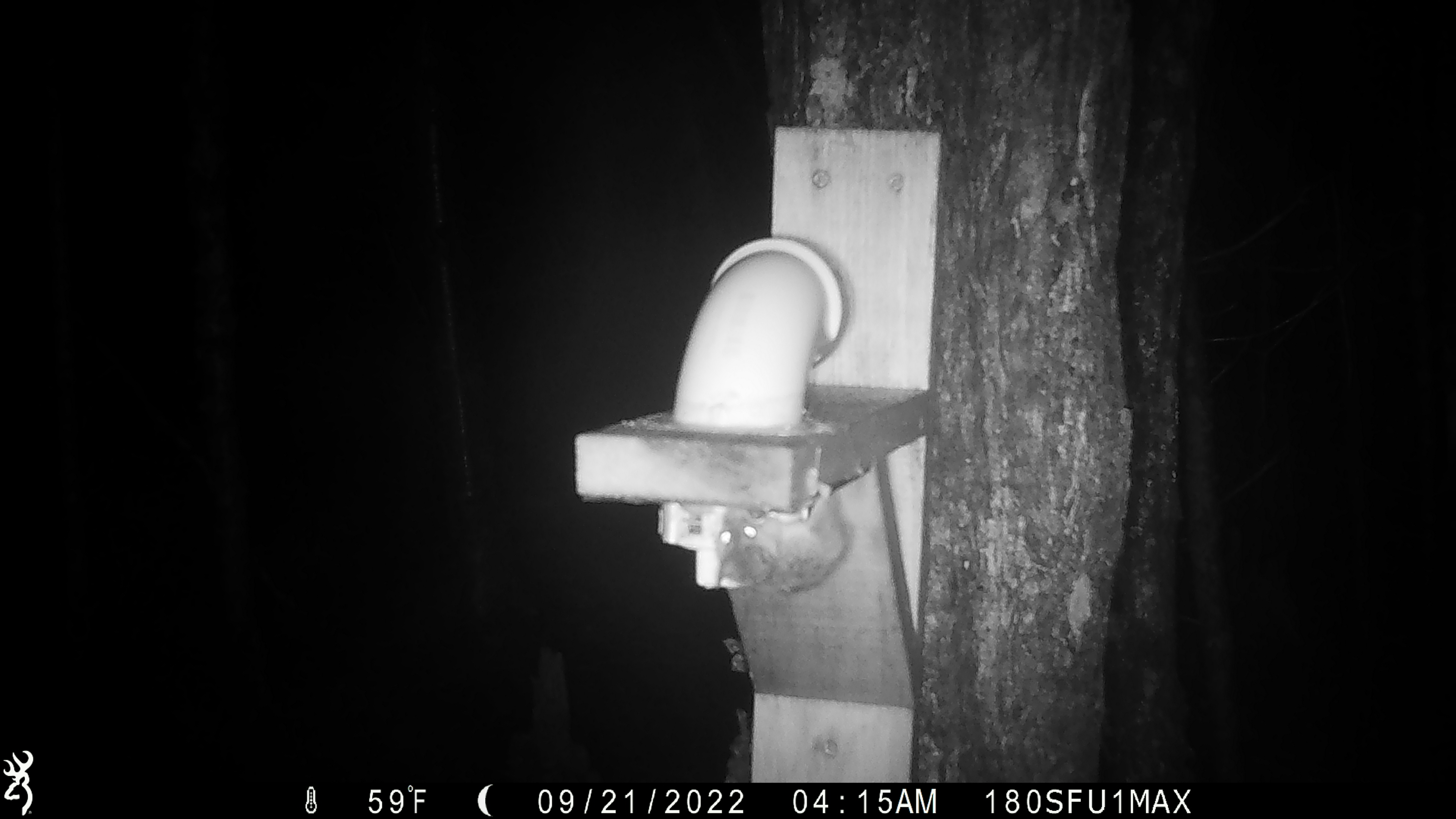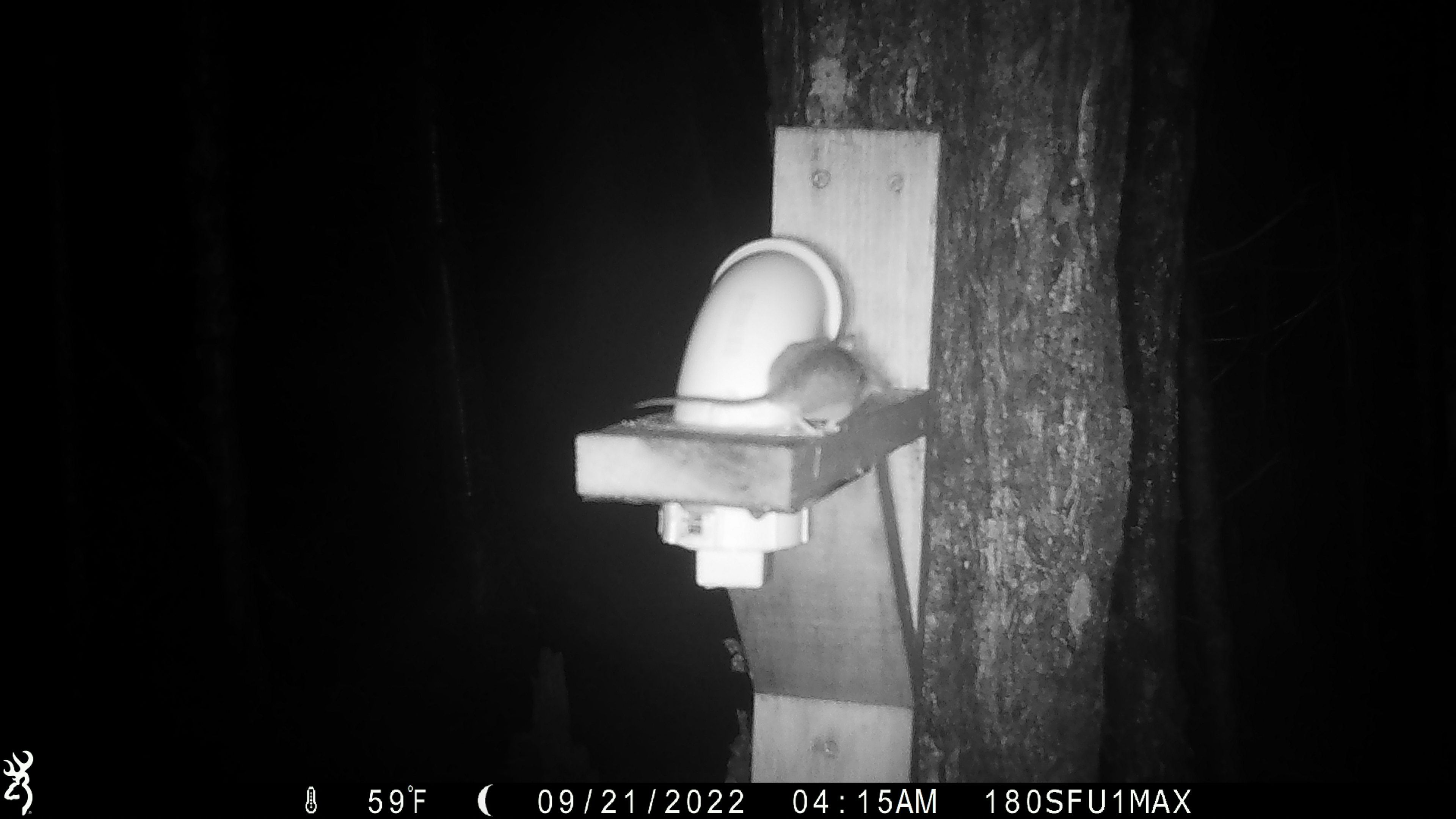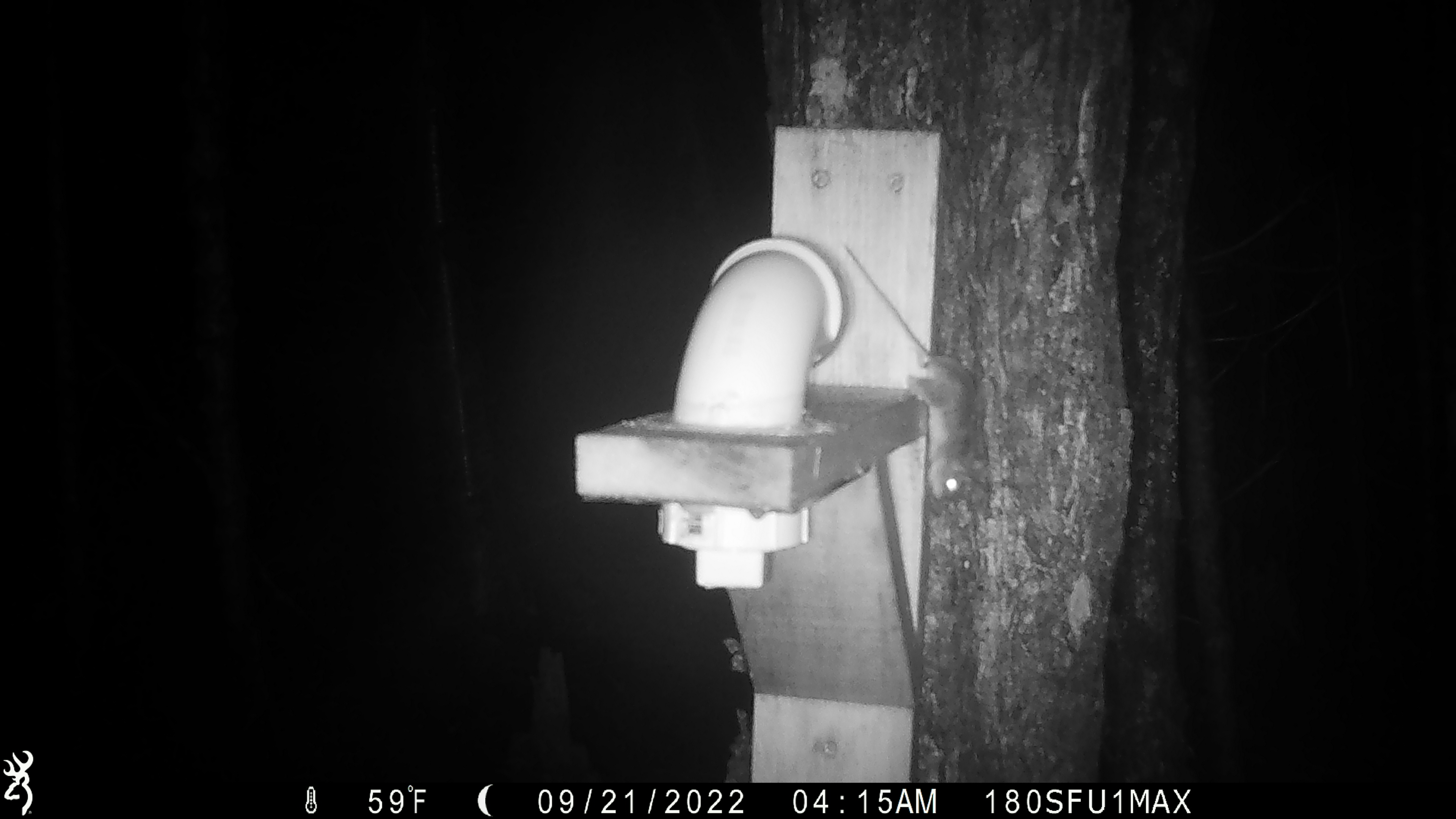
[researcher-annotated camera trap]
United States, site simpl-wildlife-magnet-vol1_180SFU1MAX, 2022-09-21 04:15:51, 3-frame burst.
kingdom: Animalia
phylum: Chordata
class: Mammalia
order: Rodentia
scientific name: Rodentia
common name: mouse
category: mouse sp.